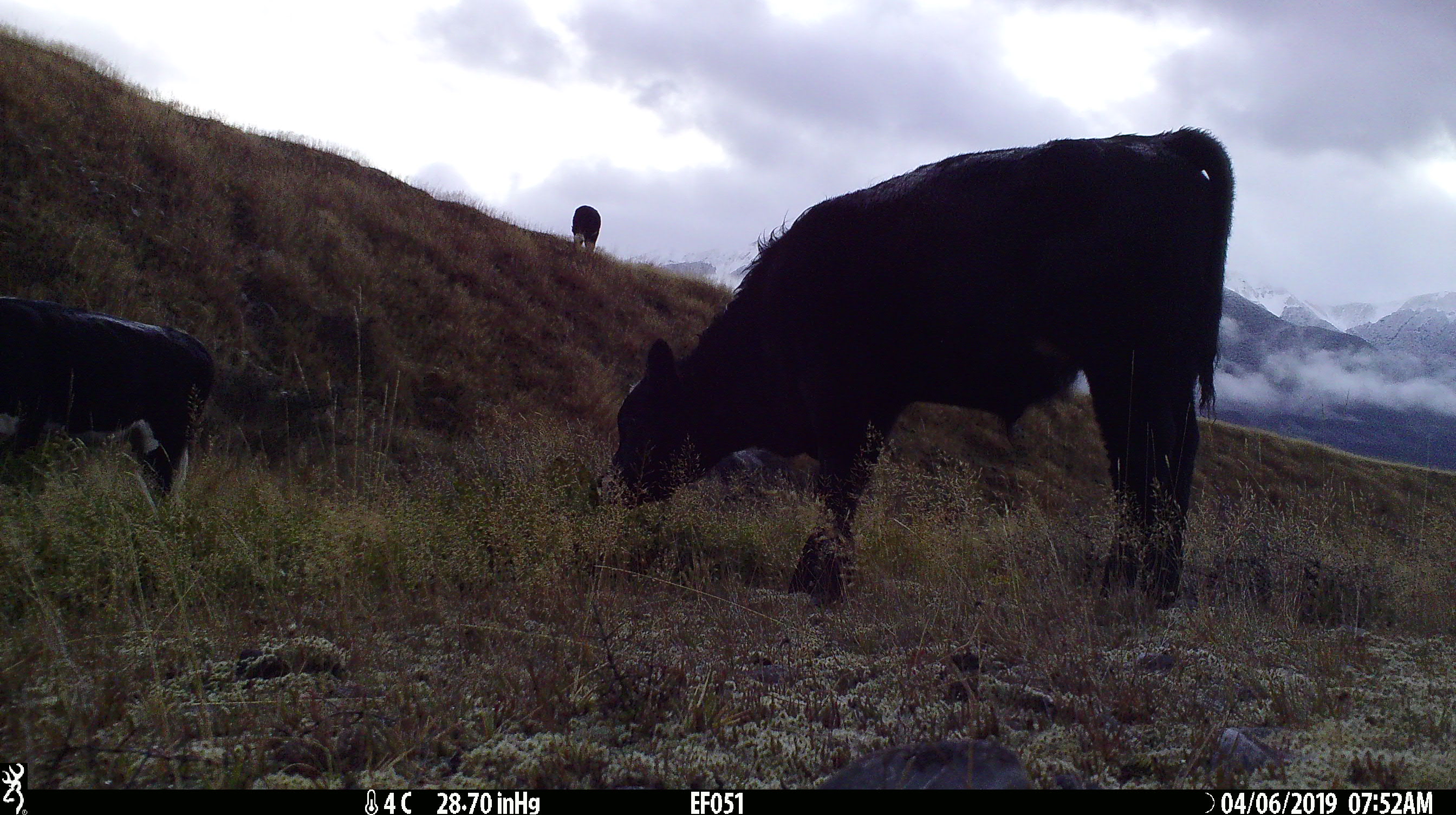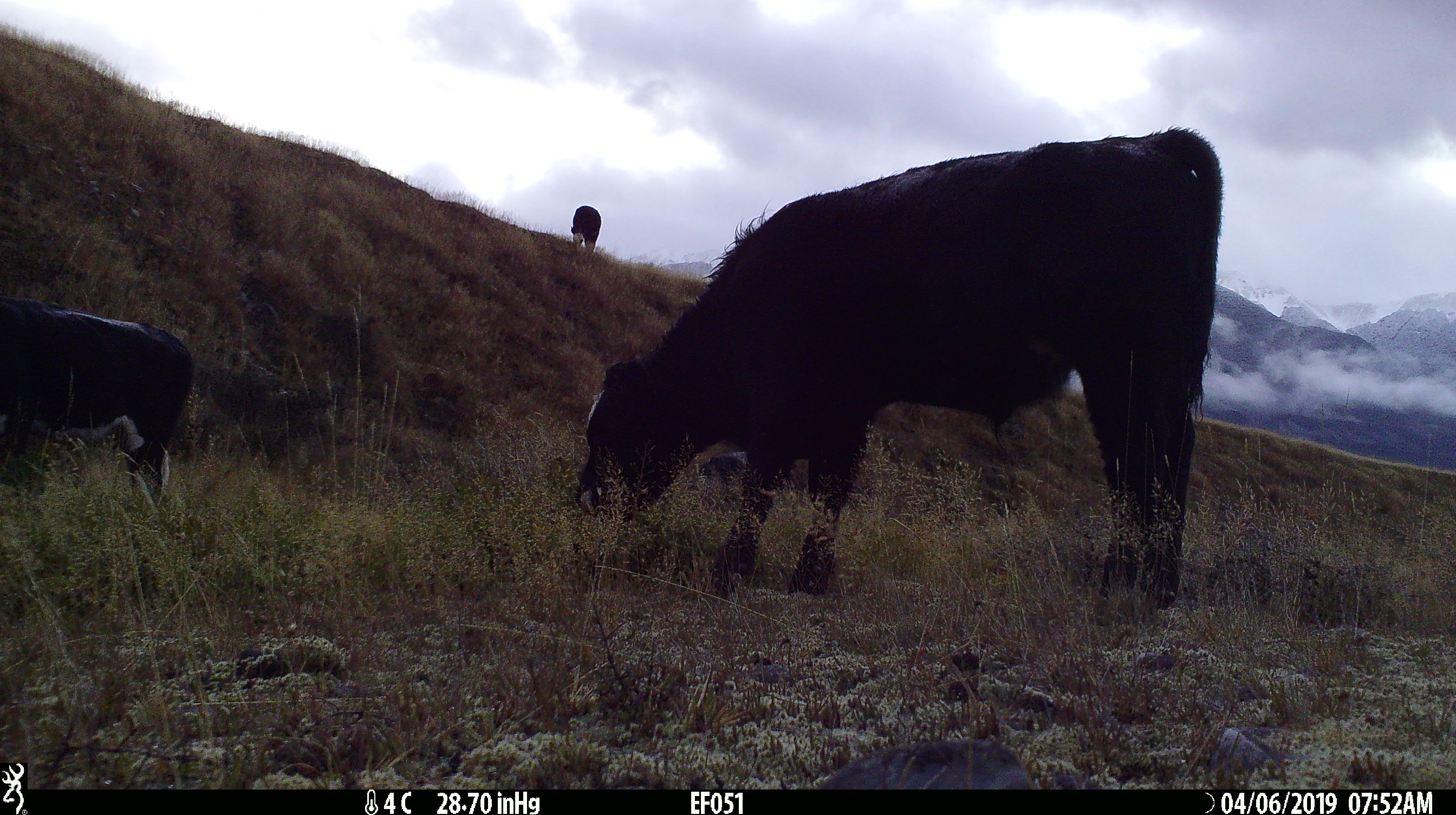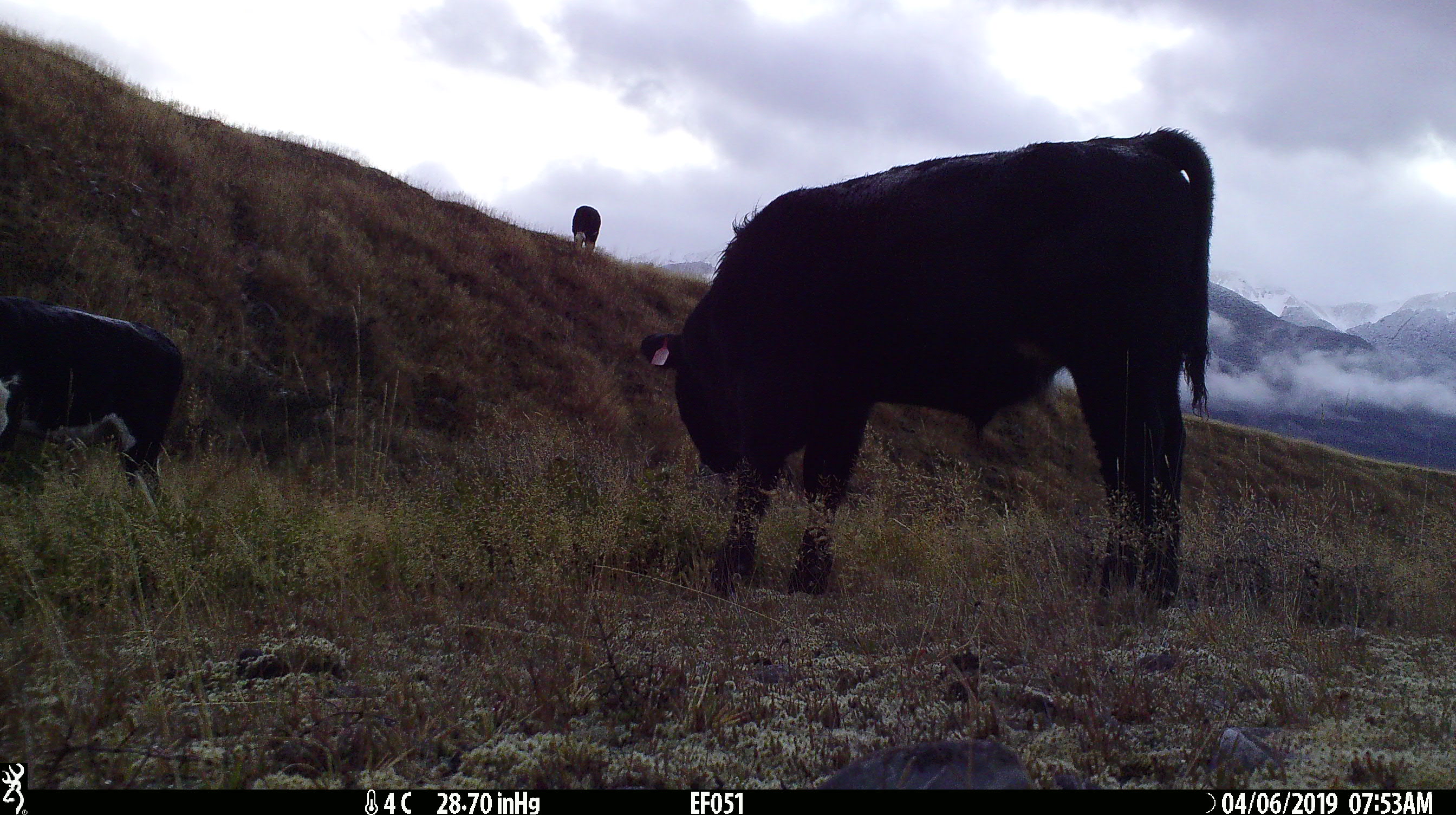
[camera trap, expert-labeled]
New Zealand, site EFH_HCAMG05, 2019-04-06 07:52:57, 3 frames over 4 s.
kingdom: Animalia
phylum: Chordata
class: Mammalia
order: Artiodactyla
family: Bovidae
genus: Bos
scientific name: Bos taurus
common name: domestic cow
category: cow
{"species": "cow (domestic cow) (Bos taurus)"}